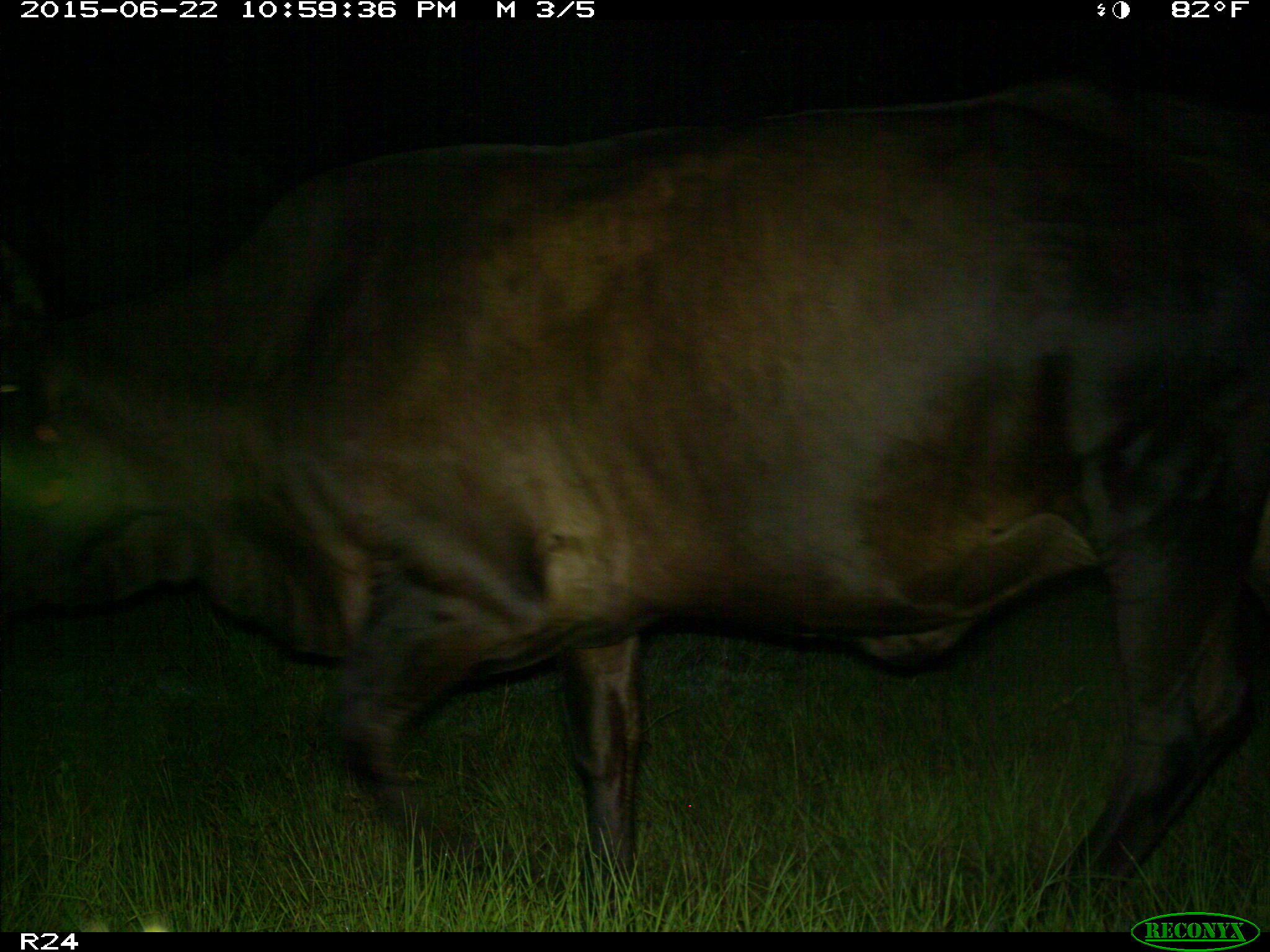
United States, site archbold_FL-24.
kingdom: Animalia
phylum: Chordata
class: Mammalia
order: Artiodactyla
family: Bovidae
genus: Bos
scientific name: Bos taurus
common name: domestic cow